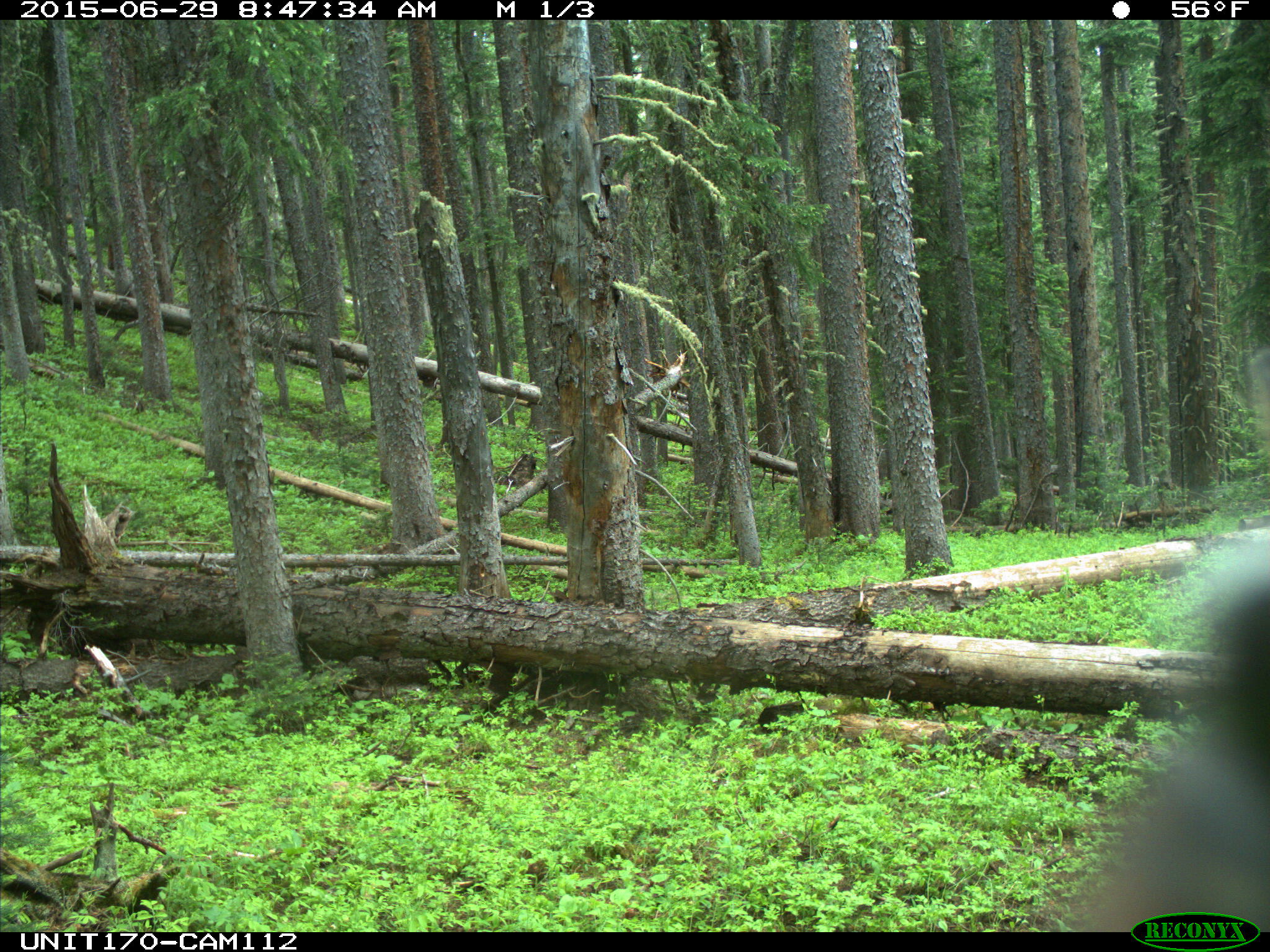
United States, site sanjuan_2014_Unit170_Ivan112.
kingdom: Animalia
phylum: Chordata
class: Mammalia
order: Artiodactyla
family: Cervidae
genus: Cervus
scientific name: Cervus elaphus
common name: red deer